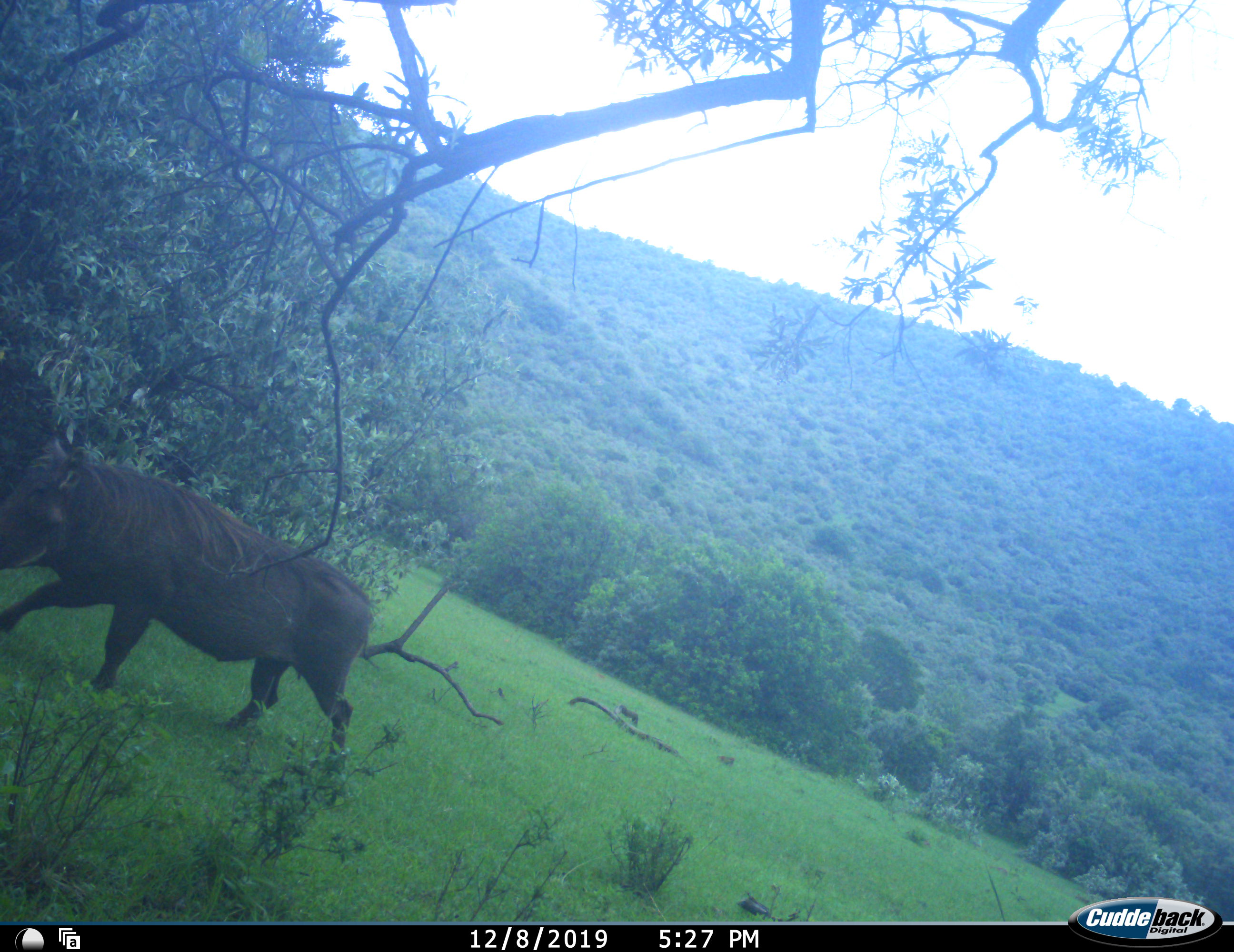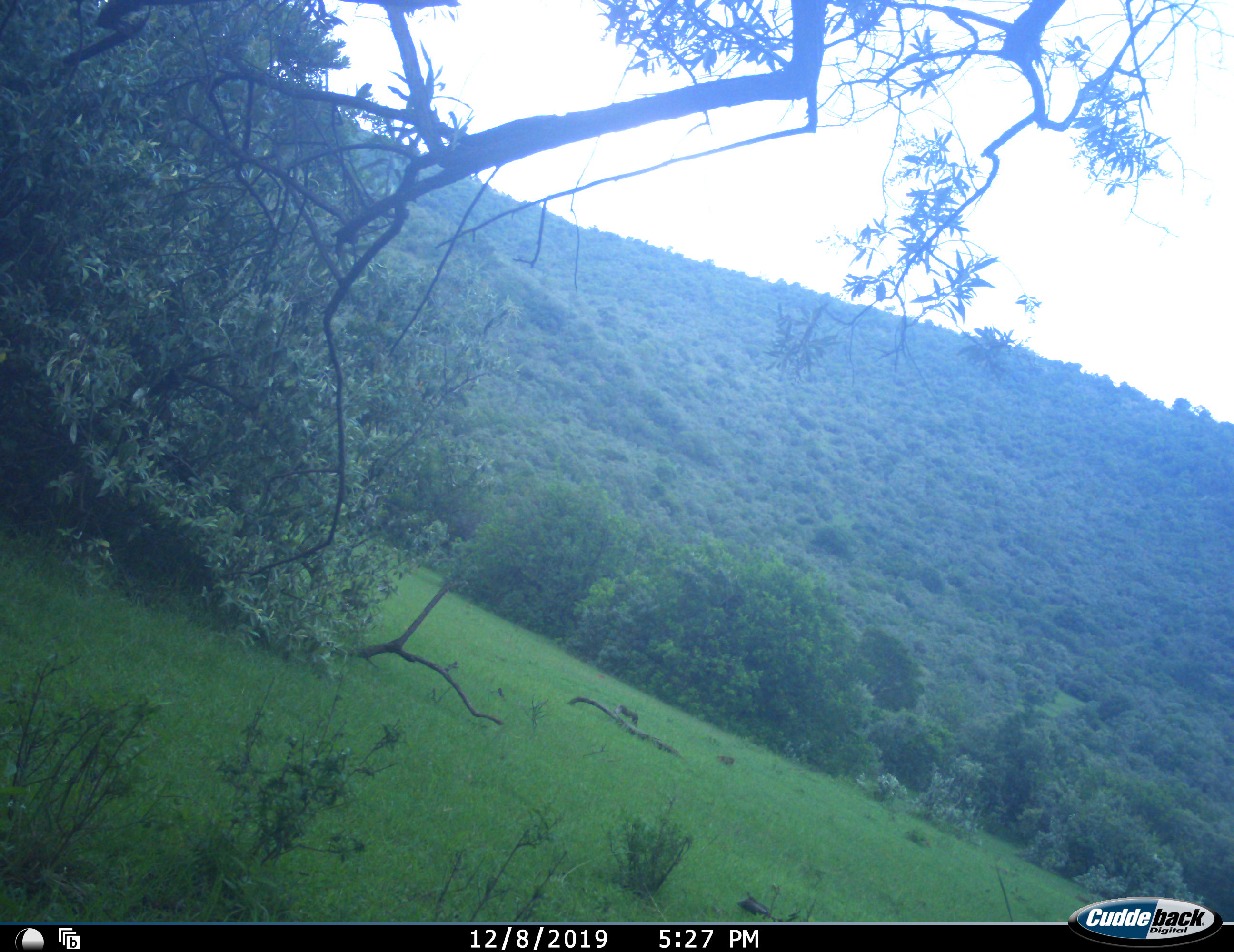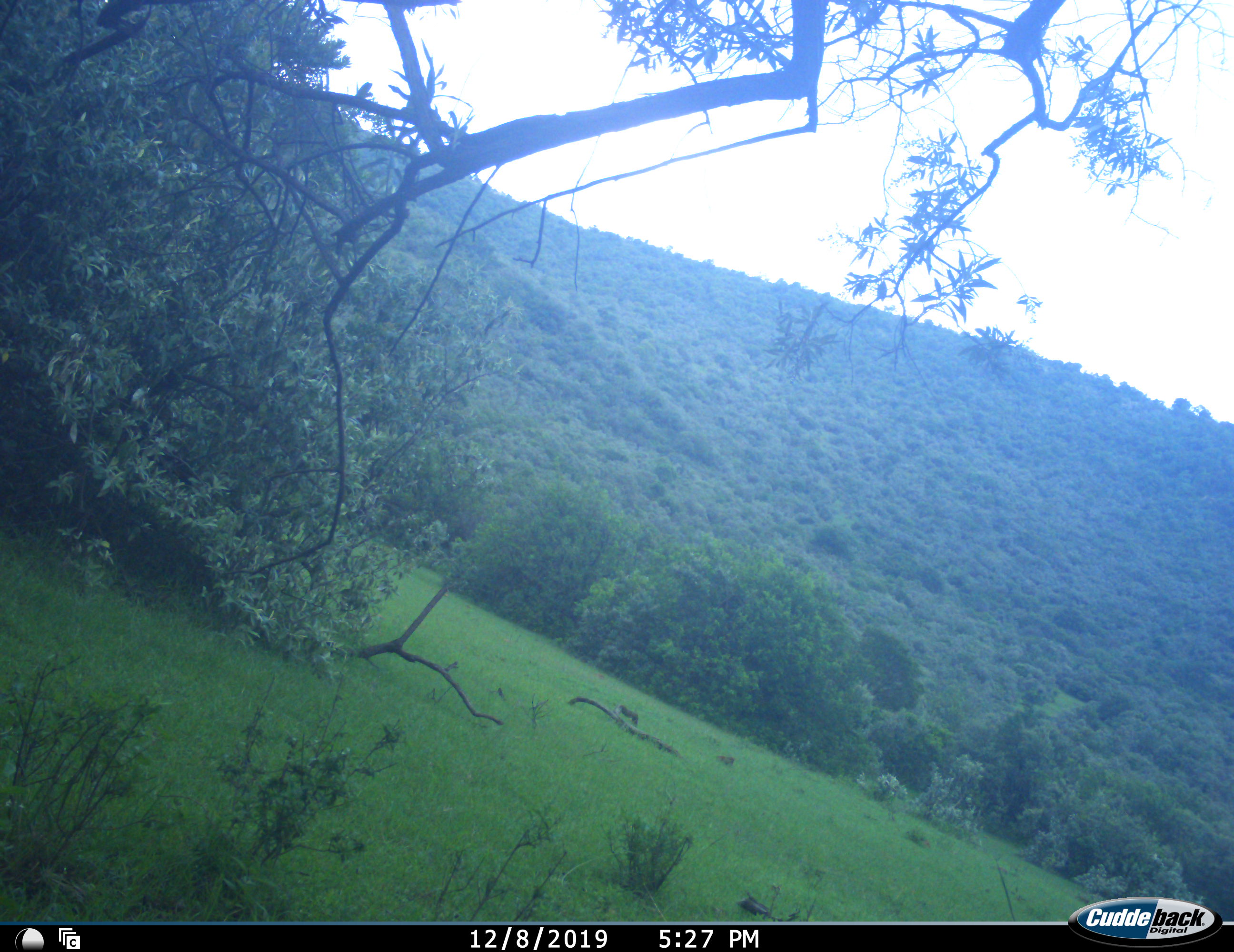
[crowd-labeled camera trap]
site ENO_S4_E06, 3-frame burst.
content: unidentified animal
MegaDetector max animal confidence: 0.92